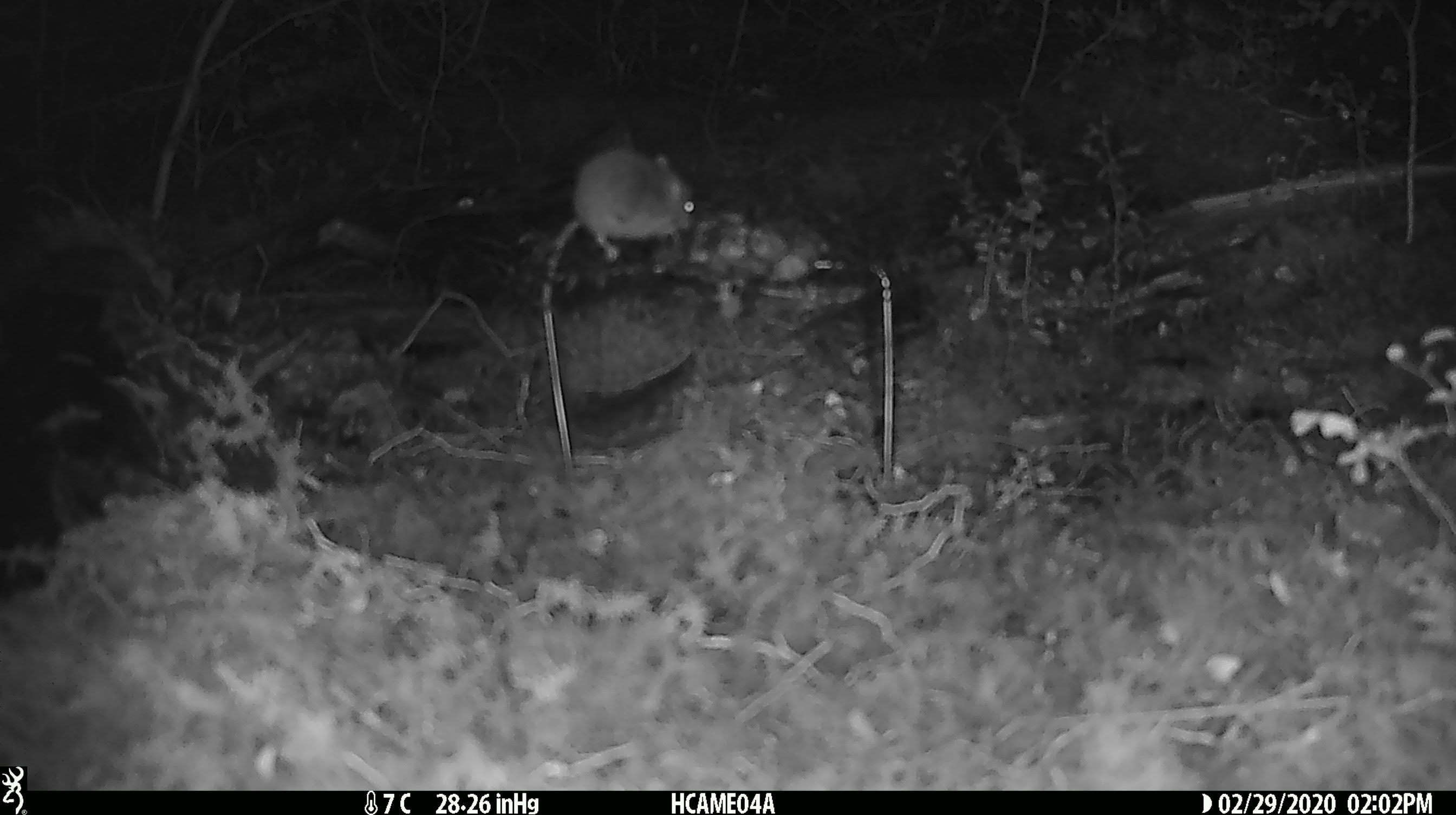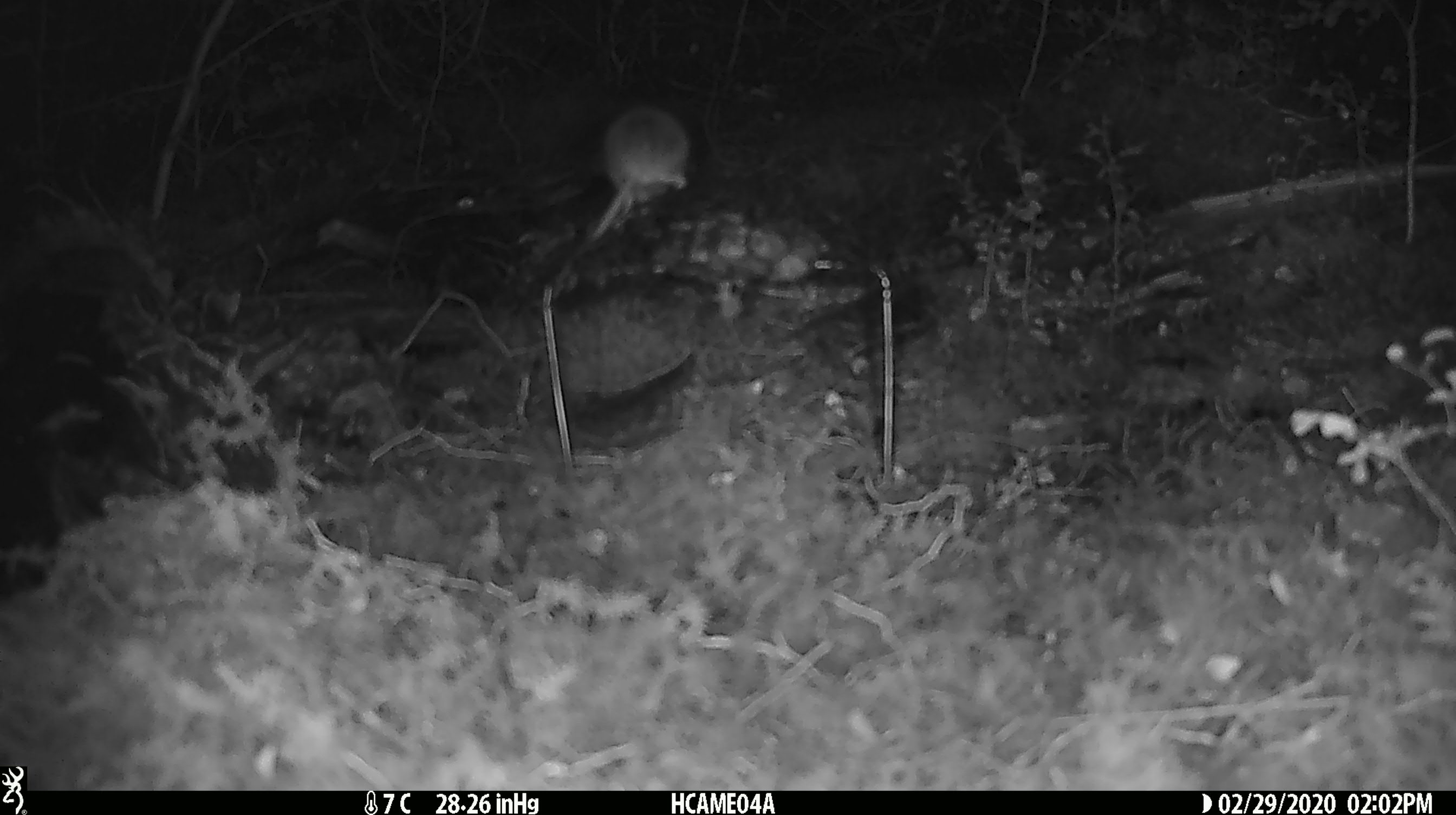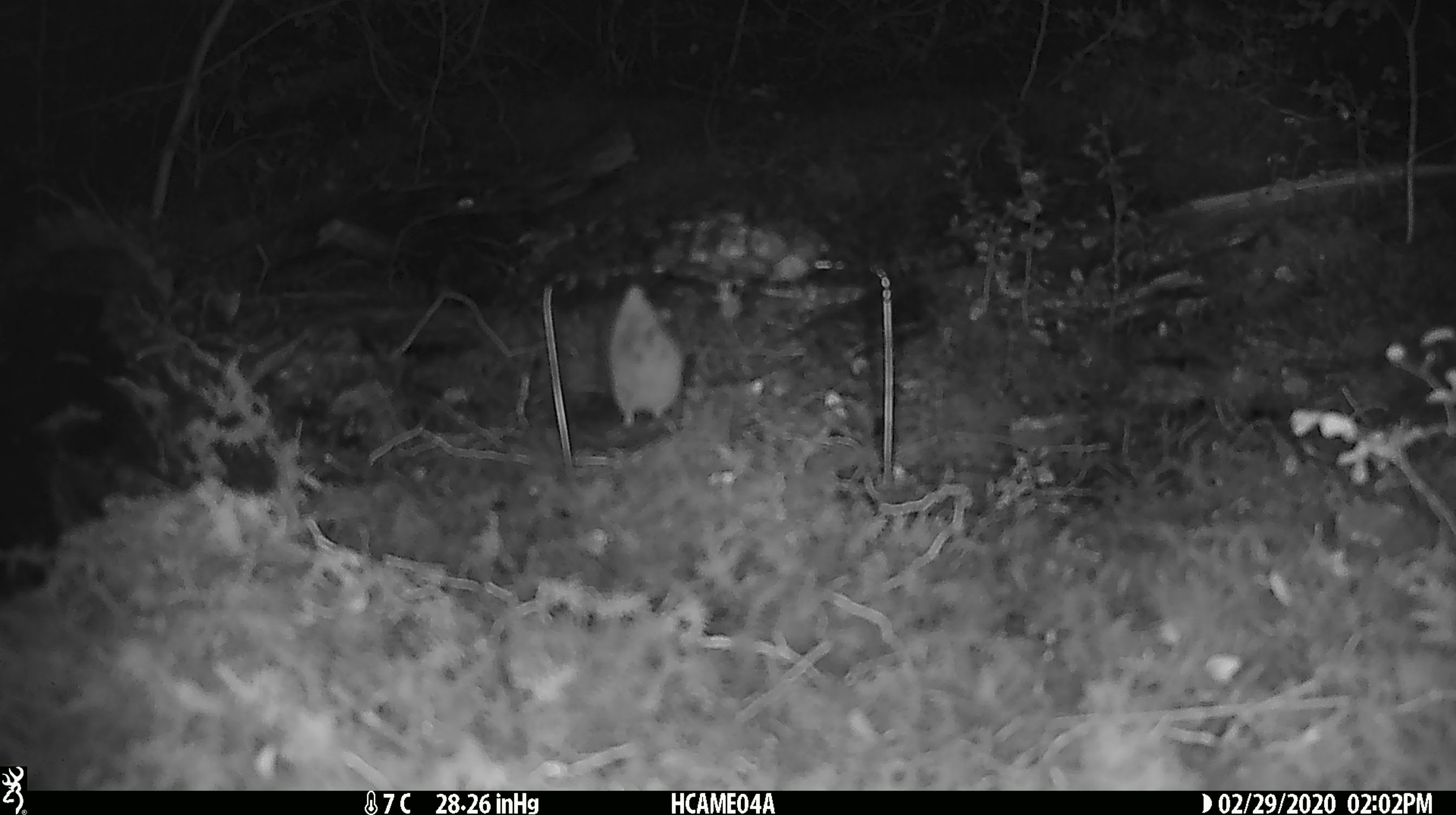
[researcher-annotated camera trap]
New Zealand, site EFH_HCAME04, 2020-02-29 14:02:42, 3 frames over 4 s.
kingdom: Animalia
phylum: Chordata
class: Mammalia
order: Rodentia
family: Muridae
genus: Mus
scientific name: Mus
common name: mouse